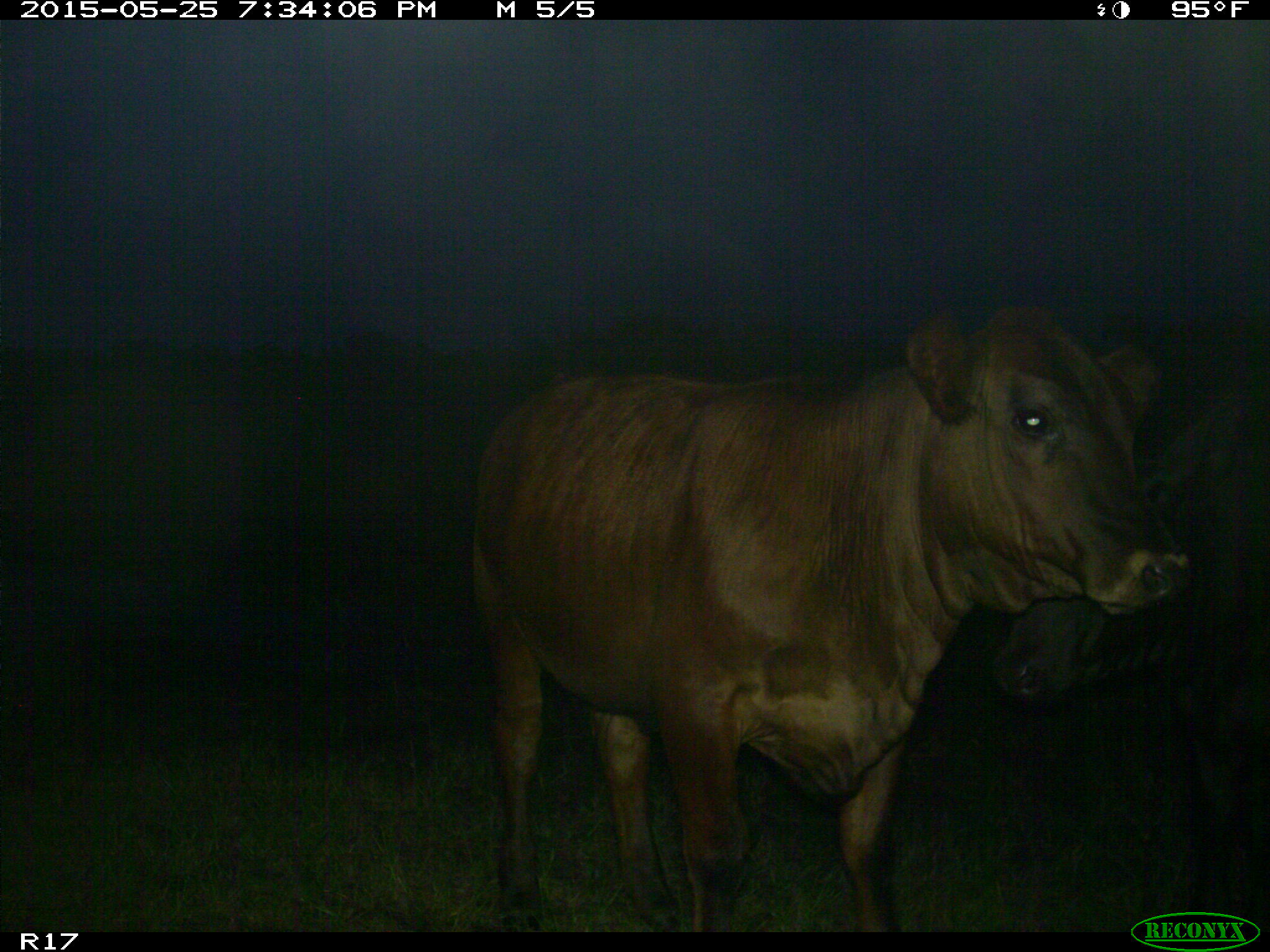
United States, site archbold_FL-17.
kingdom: Animalia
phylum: Chordata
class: Mammalia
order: Artiodactyla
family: Bovidae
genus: Bos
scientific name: Bos taurus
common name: domestic cow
Bos taurus (domestic cow).